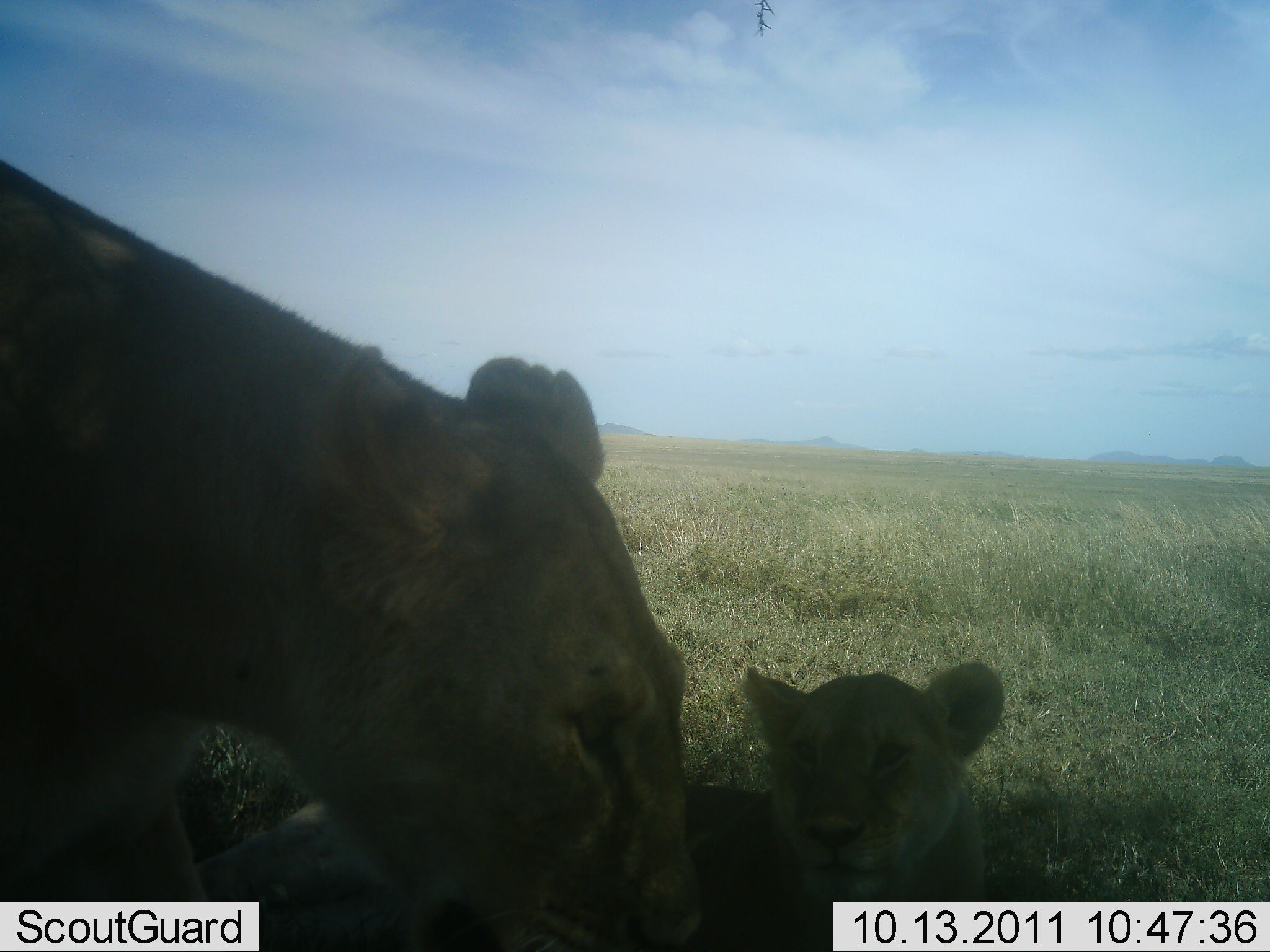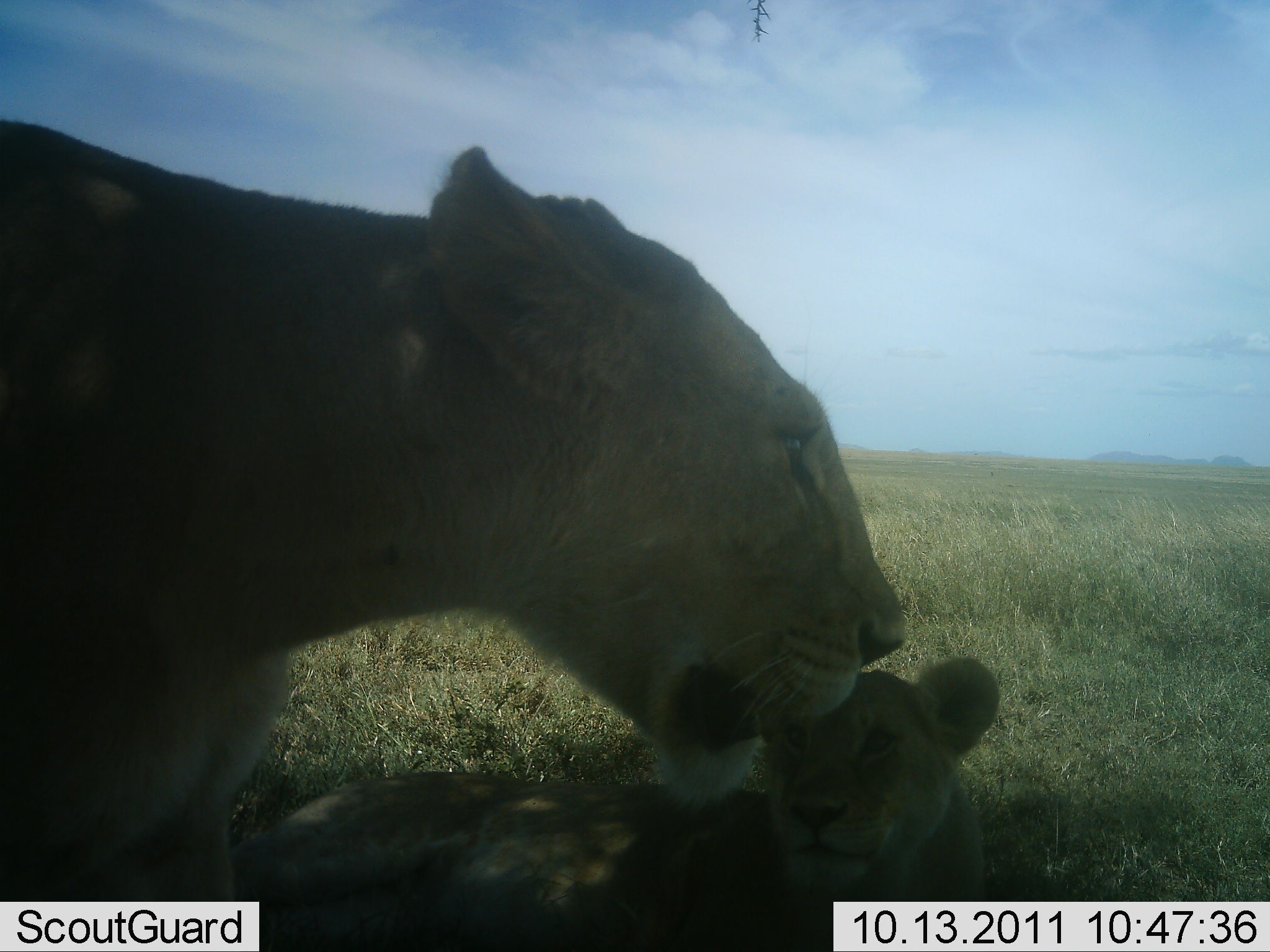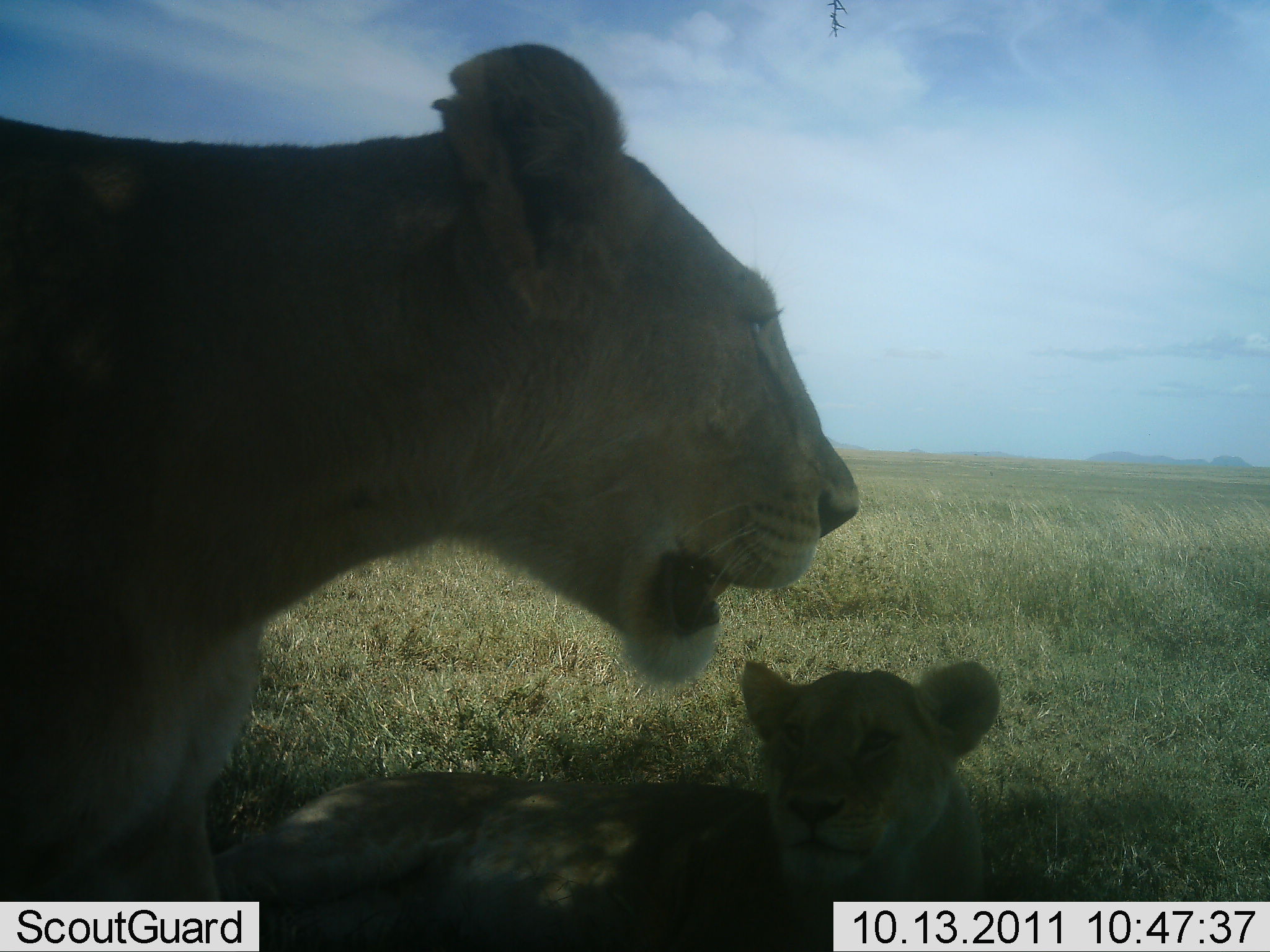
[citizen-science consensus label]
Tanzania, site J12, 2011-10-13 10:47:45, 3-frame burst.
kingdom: Animalia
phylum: Chordata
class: Mammalia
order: Carnivora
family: Felidae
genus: Panthera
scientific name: Panthera leo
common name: lion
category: lionfemale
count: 2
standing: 69%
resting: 77%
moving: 8%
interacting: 38%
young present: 46%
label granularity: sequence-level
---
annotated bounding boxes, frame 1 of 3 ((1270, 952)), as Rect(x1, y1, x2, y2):
animal: Rect(0, 160, 706, 951); Rect(187, 658, 1003, 950)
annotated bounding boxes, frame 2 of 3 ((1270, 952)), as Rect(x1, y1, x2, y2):
animal: Rect(2, 117, 910, 949); Rect(219, 655, 1006, 952)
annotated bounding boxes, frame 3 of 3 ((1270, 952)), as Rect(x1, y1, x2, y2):
animal: Rect(0, 43, 859, 951); Rect(189, 657, 1002, 952)